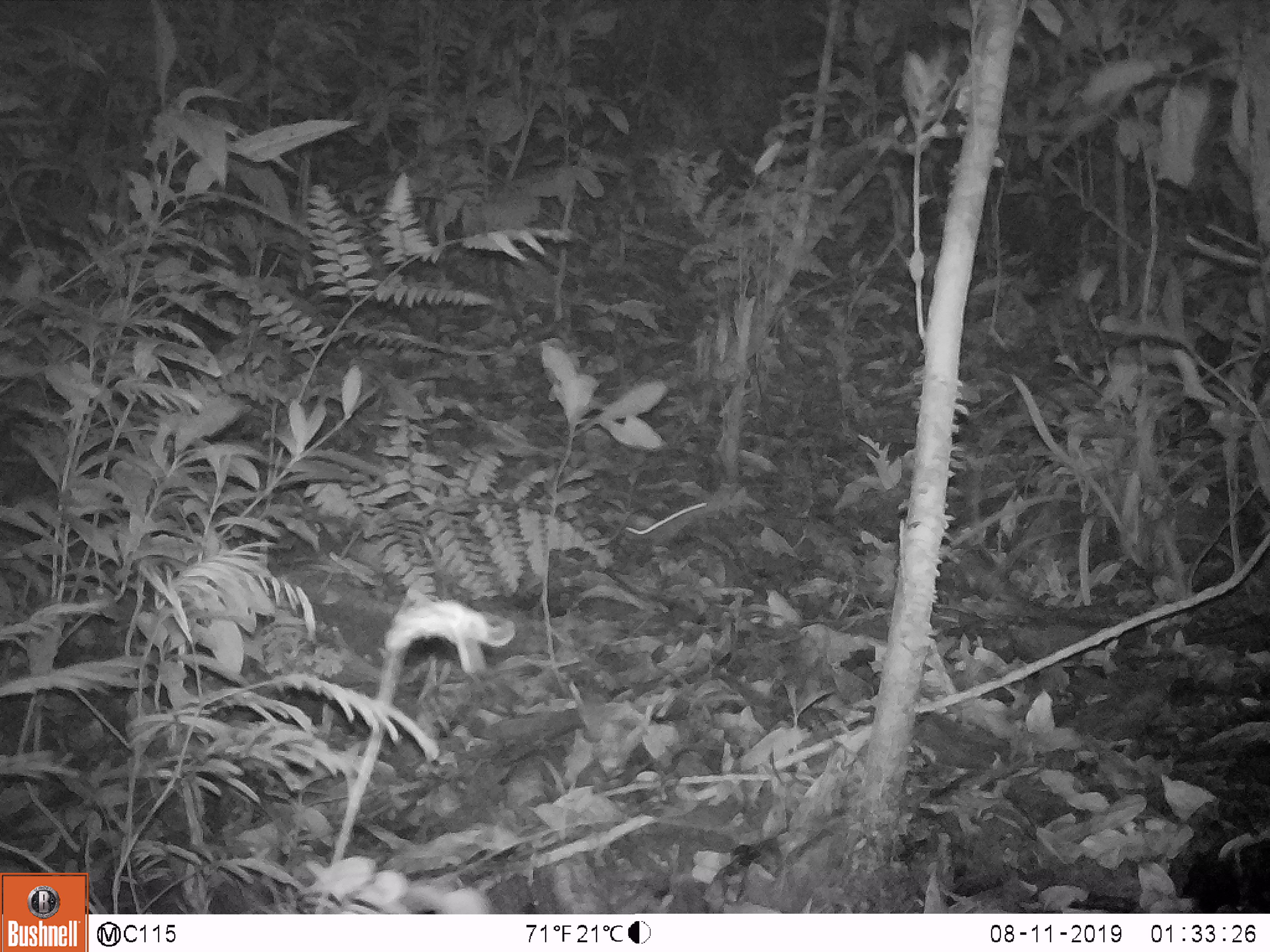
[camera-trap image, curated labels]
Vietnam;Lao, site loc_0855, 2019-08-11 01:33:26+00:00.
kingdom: Animalia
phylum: Chordata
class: Mammalia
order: Rodentia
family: Muridae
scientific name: Muridae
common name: old-world mice and rats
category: unidentified murid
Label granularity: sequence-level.